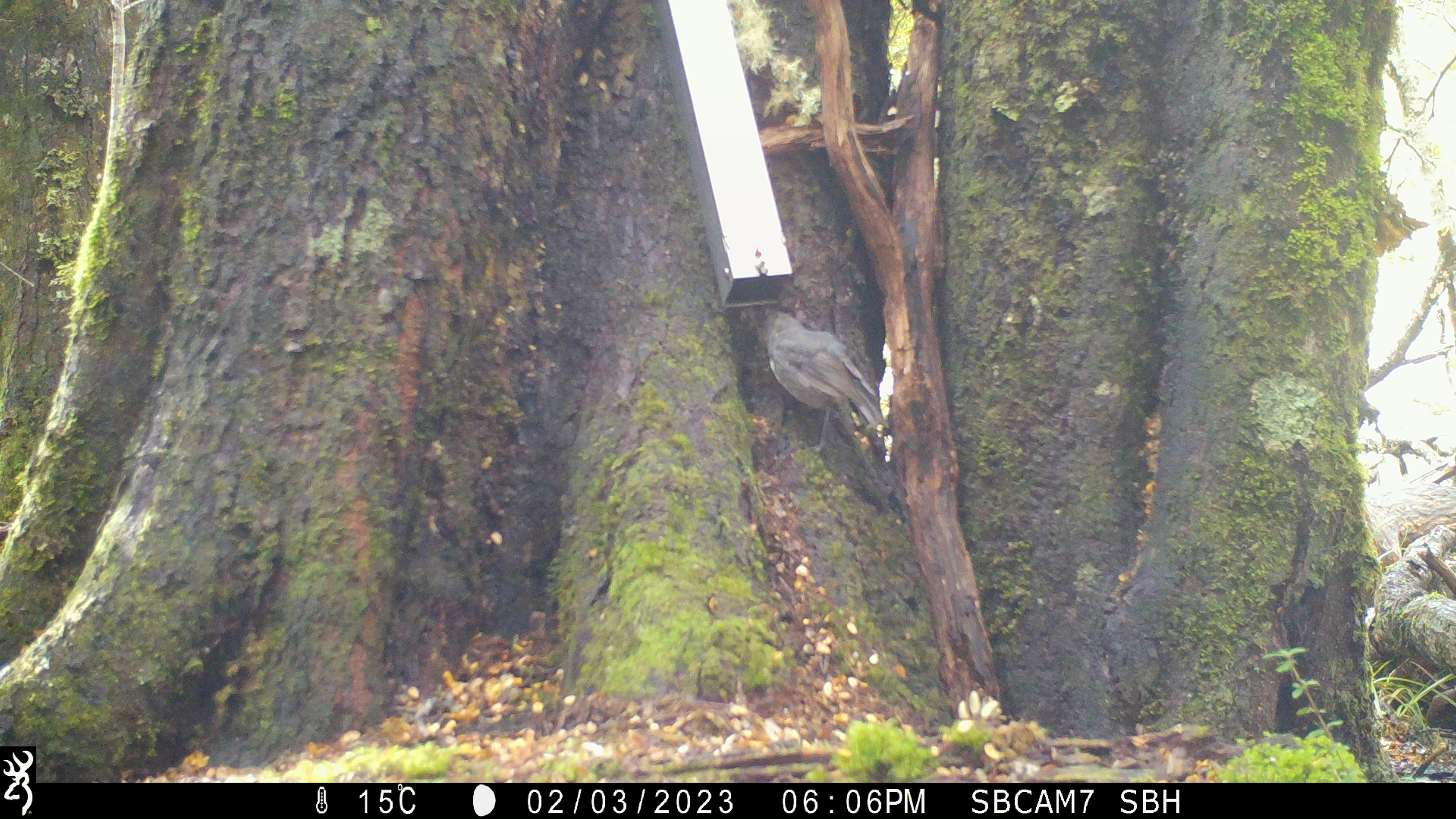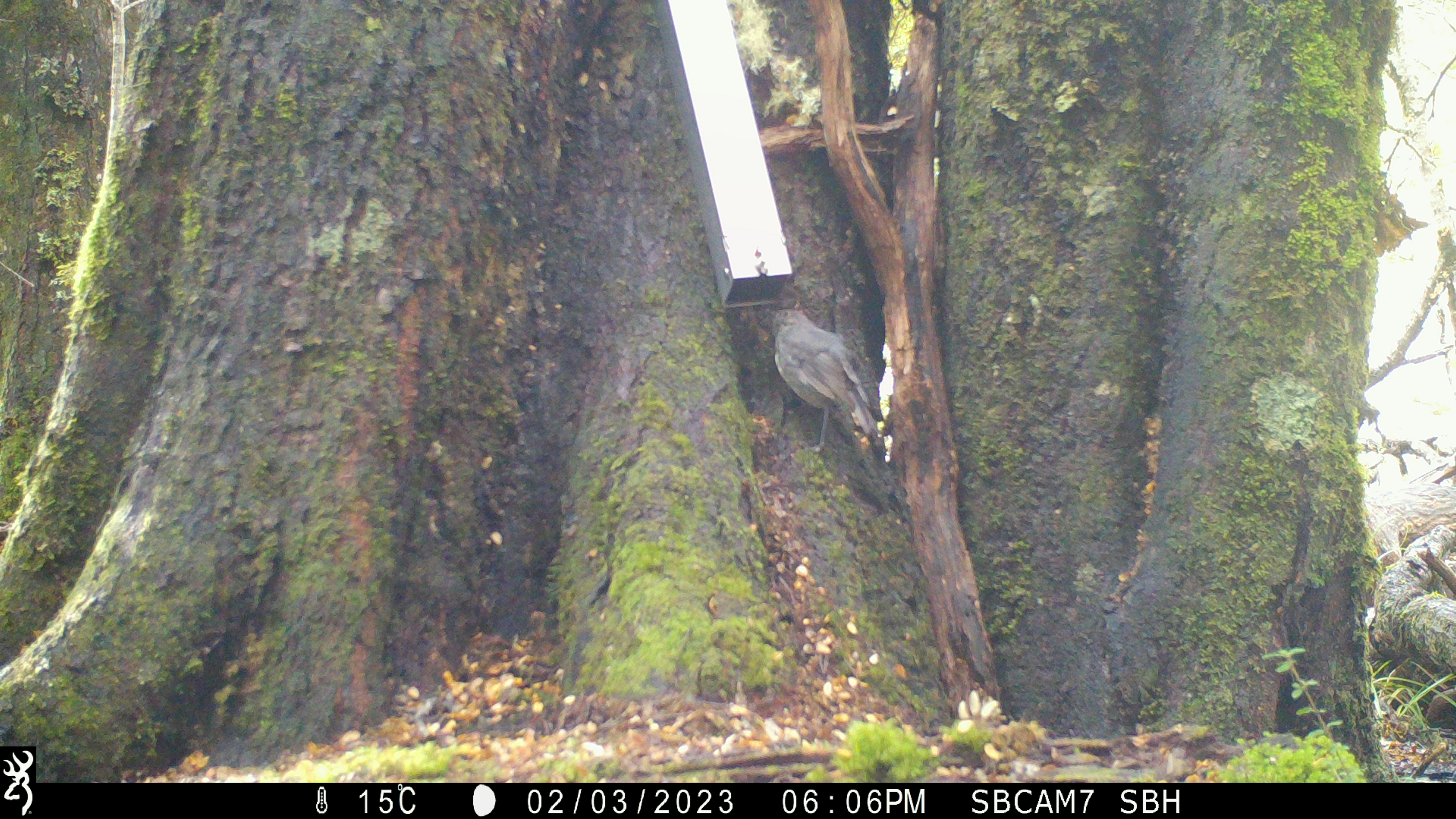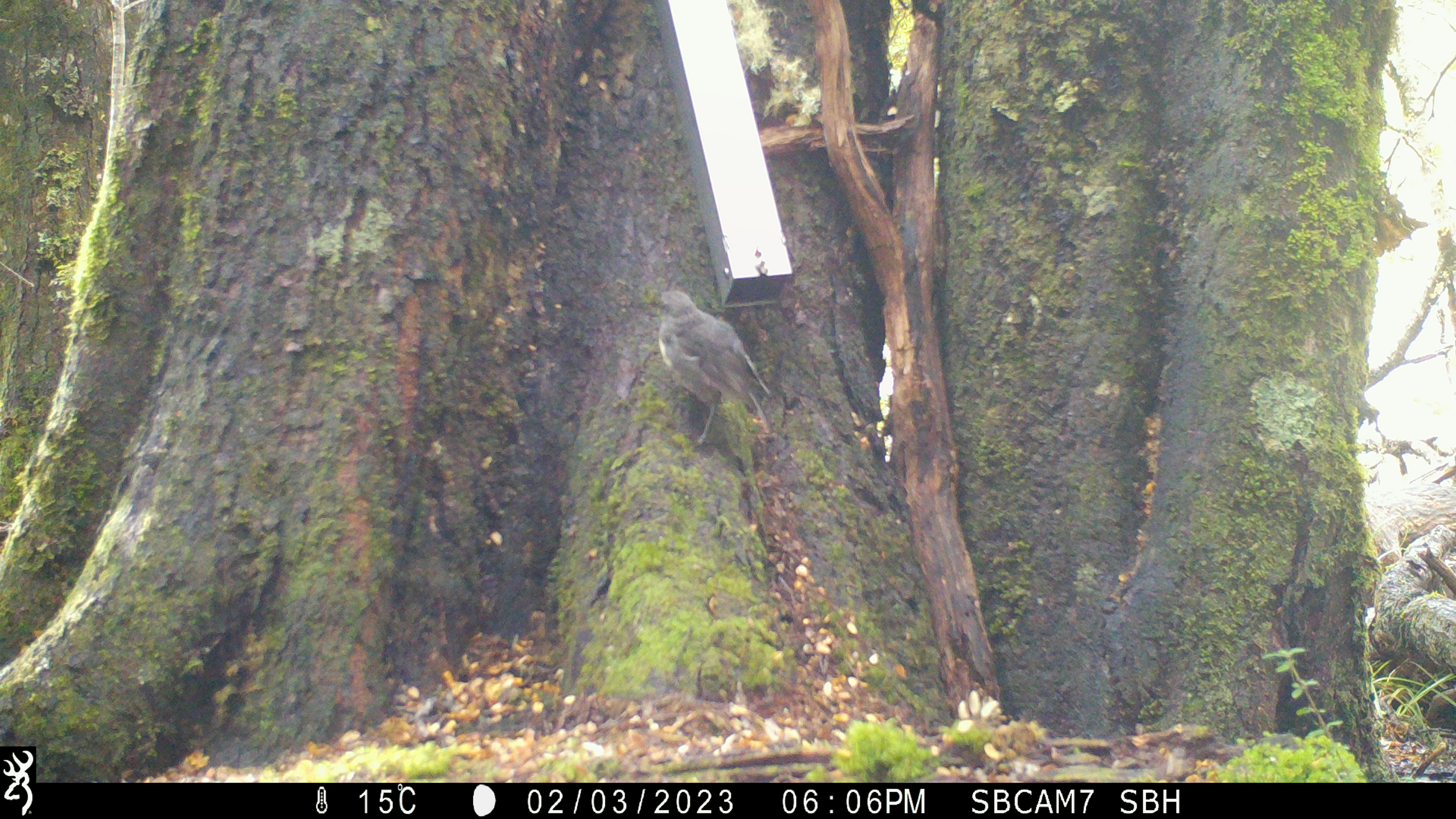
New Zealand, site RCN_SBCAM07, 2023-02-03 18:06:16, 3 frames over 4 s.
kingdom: Animalia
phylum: Chordata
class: Aves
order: Passeriformes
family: Petroicidae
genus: Petroica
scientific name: Petroica australis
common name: new zealand robin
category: robin